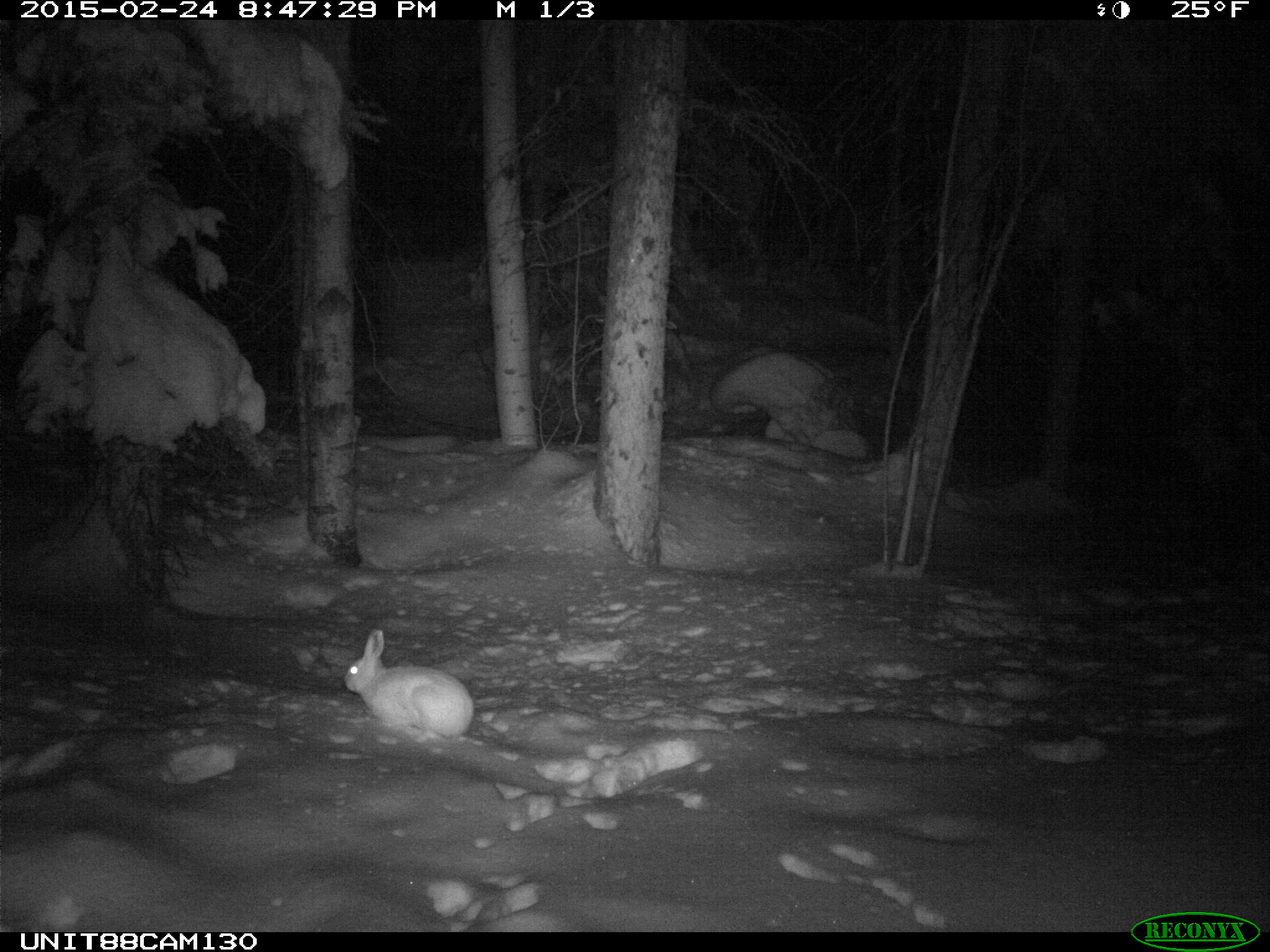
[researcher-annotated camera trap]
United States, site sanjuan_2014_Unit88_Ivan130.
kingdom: Animalia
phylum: Chordata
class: Mammalia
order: Lagomorpha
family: Leporidae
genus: Lepus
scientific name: Lepus americanus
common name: snowshoe hare